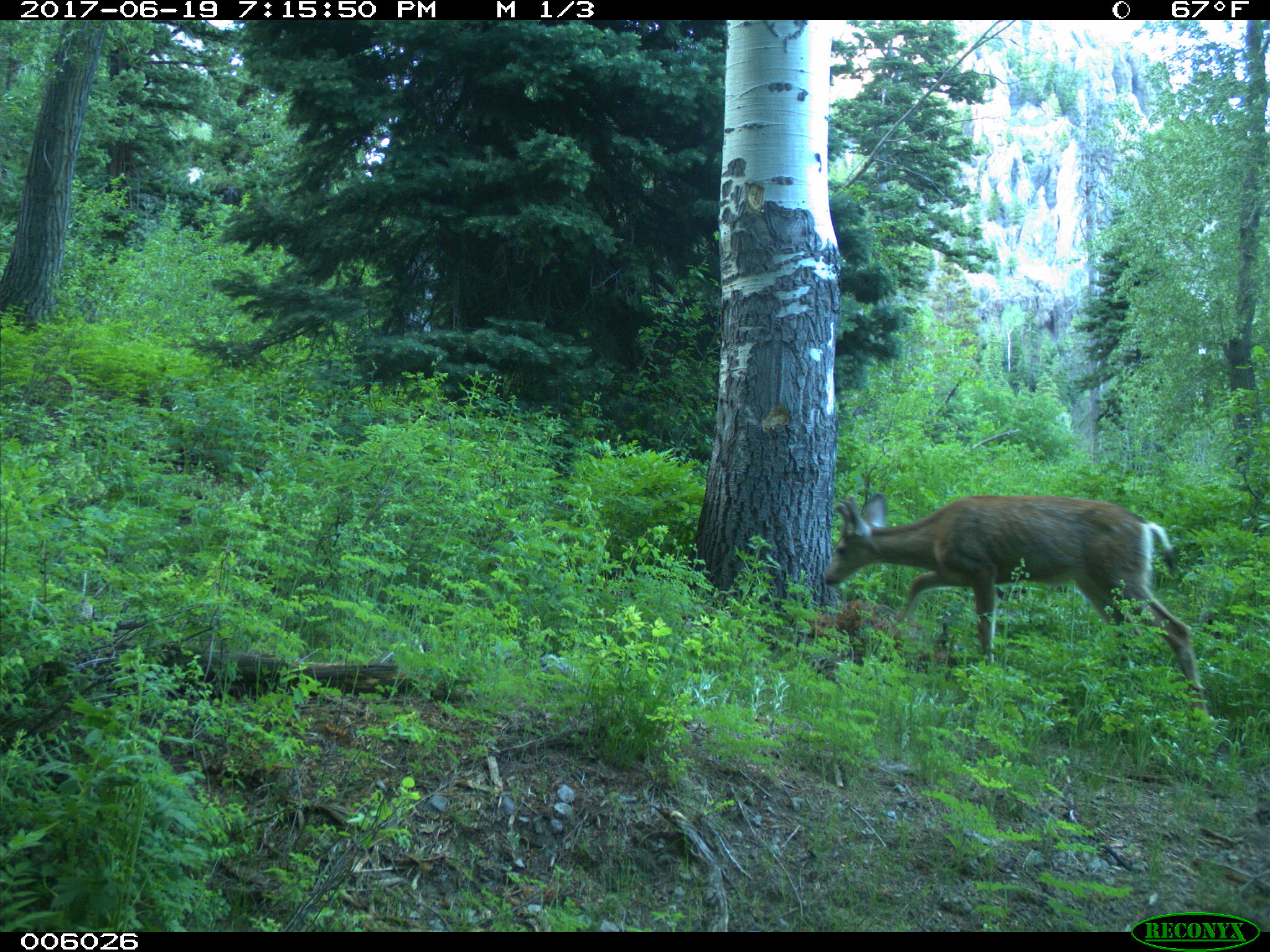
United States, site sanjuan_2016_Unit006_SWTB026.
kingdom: Animalia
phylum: Chordata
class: Mammalia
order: Artiodactyla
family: Cervidae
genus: Odocoileus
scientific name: Odocoileus hemionus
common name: mule deer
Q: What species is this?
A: Odocoileus hemionus (mule deer).